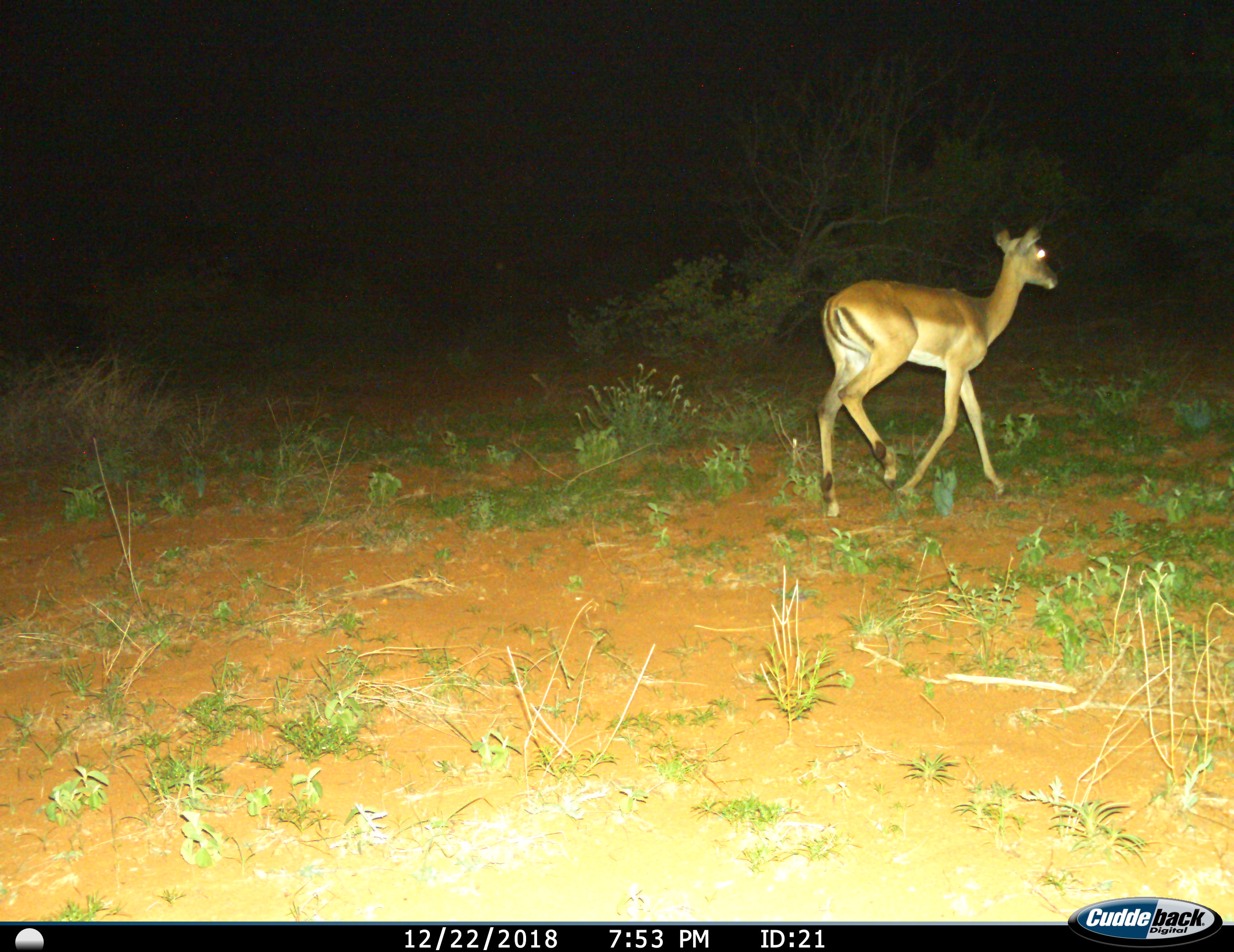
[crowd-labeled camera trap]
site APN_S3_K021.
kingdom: Animalia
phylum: Chordata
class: Mammalia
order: Artiodactyla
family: Bovidae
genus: Aepyceros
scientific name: Aepyceros melampus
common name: impala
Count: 1.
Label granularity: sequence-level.